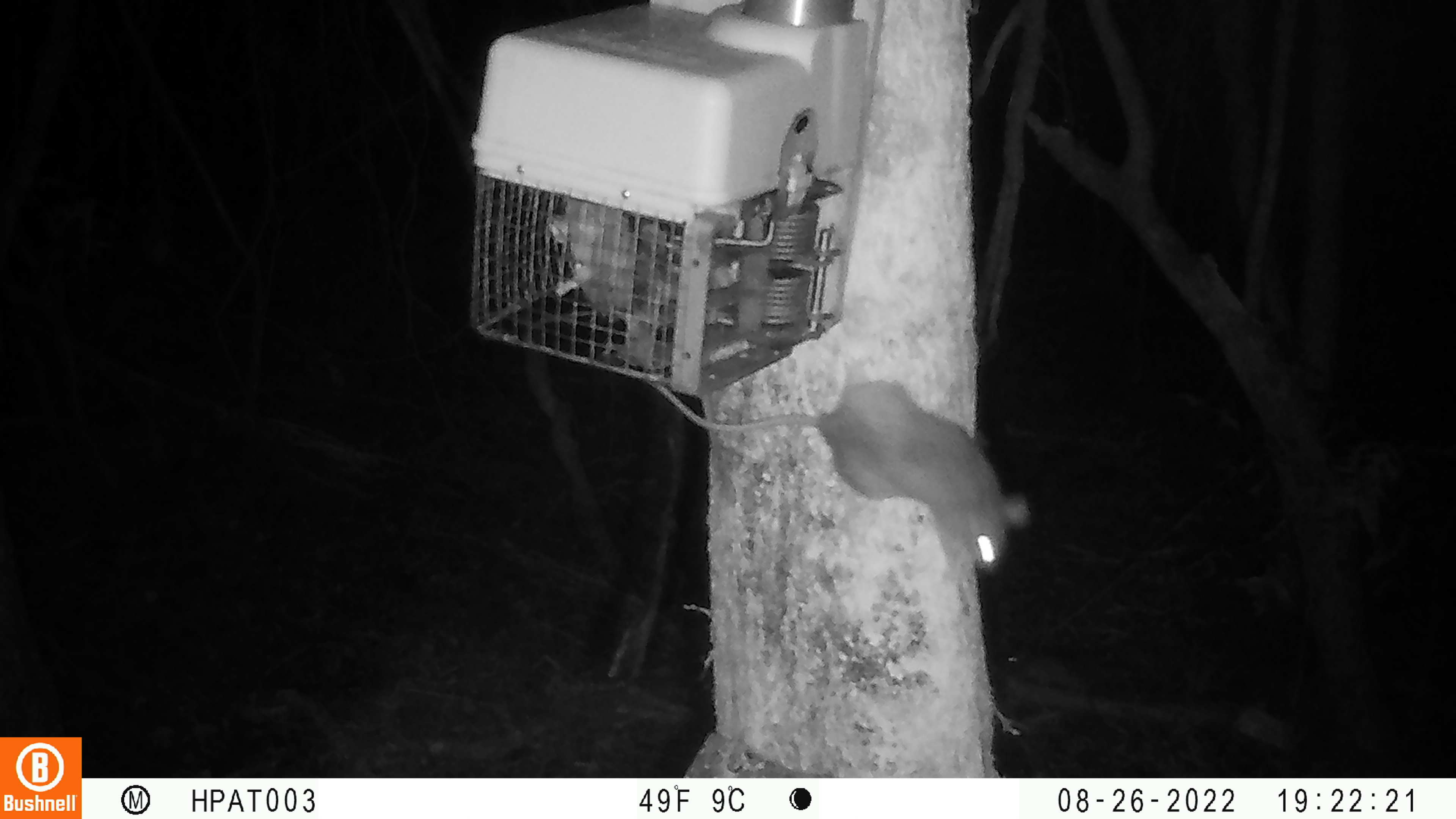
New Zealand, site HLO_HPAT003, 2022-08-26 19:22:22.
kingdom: Animalia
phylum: Chordata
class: Mammalia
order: Rodentia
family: Muridae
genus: Rattus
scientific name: Rattus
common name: rat